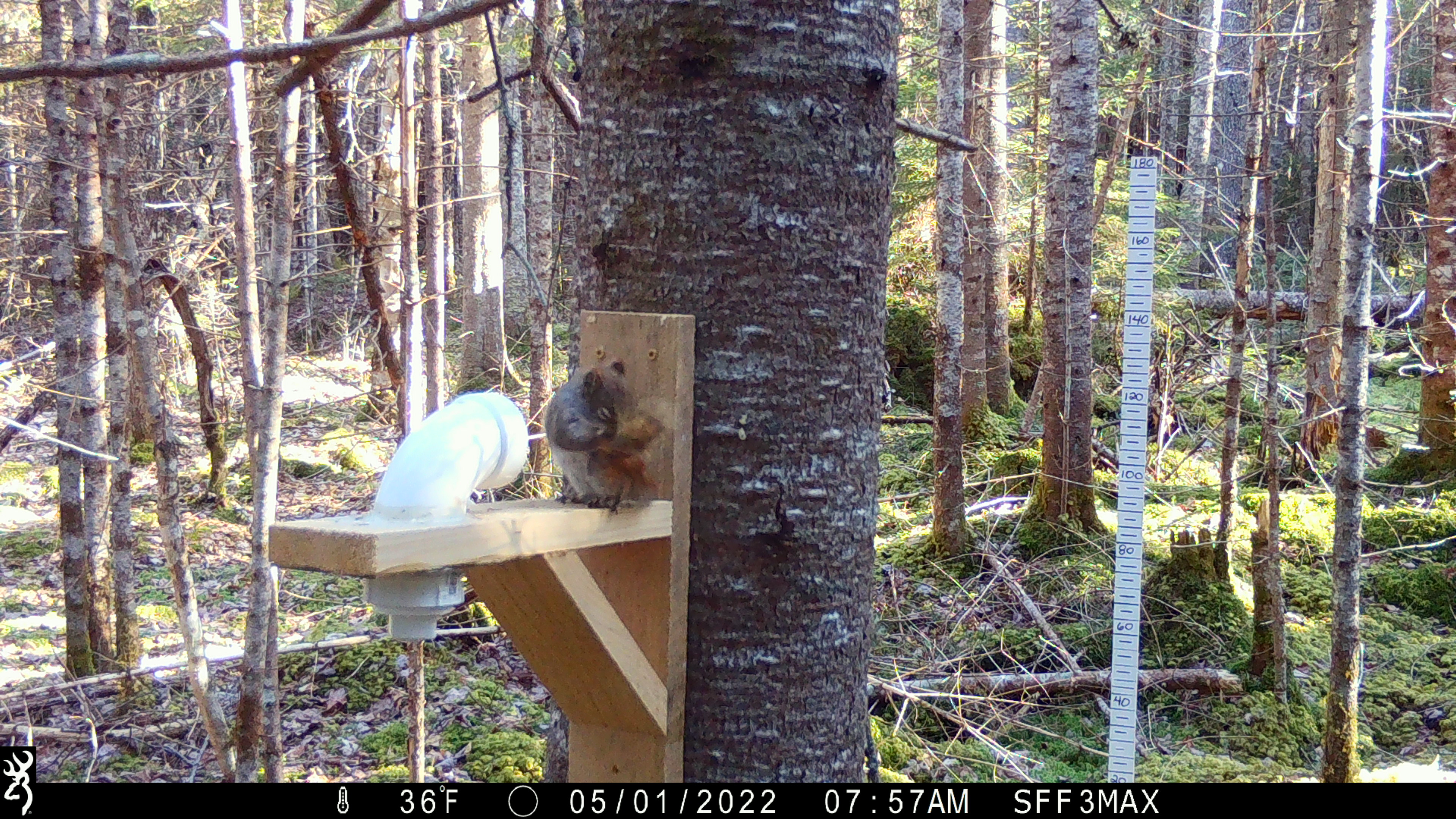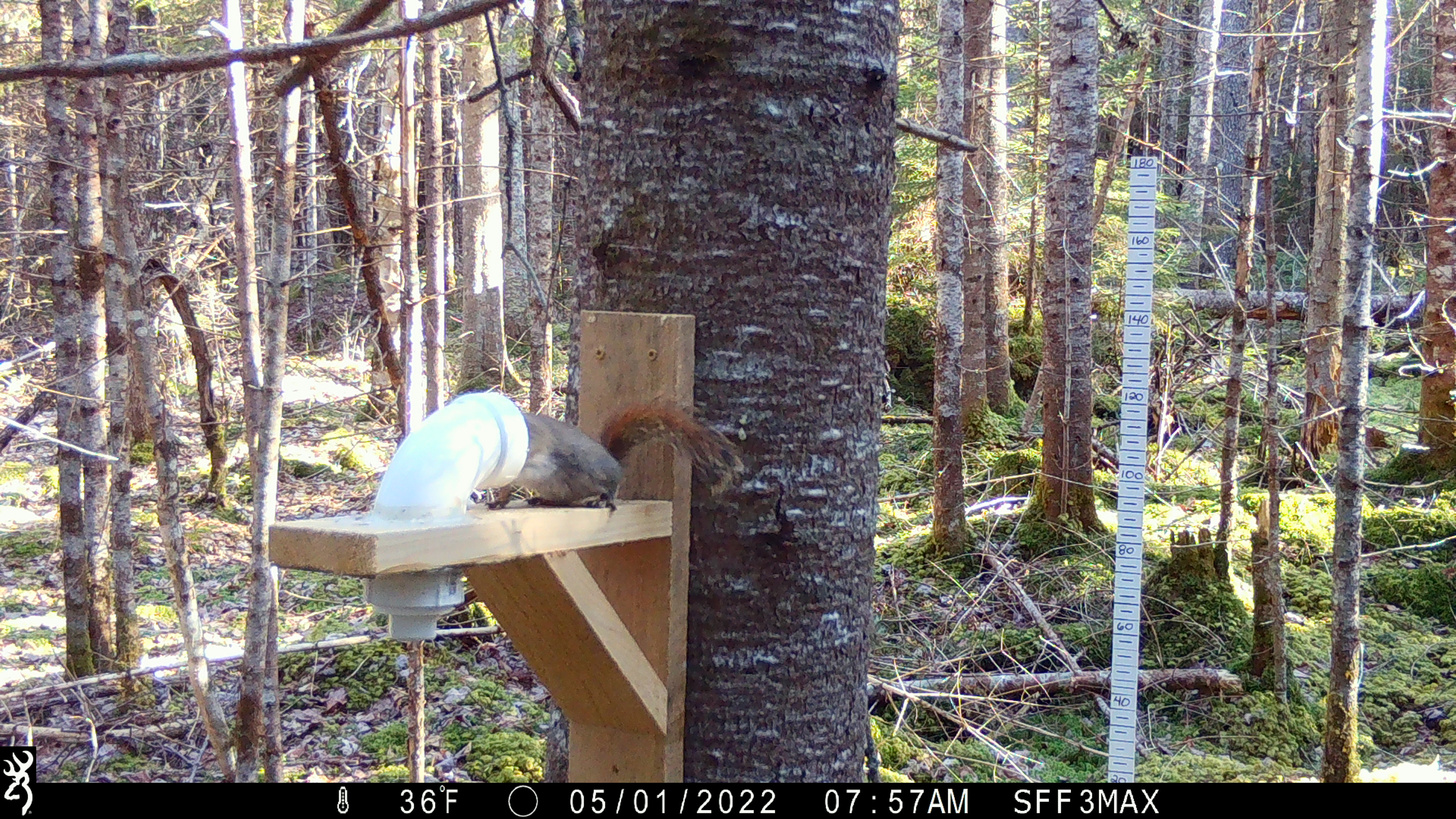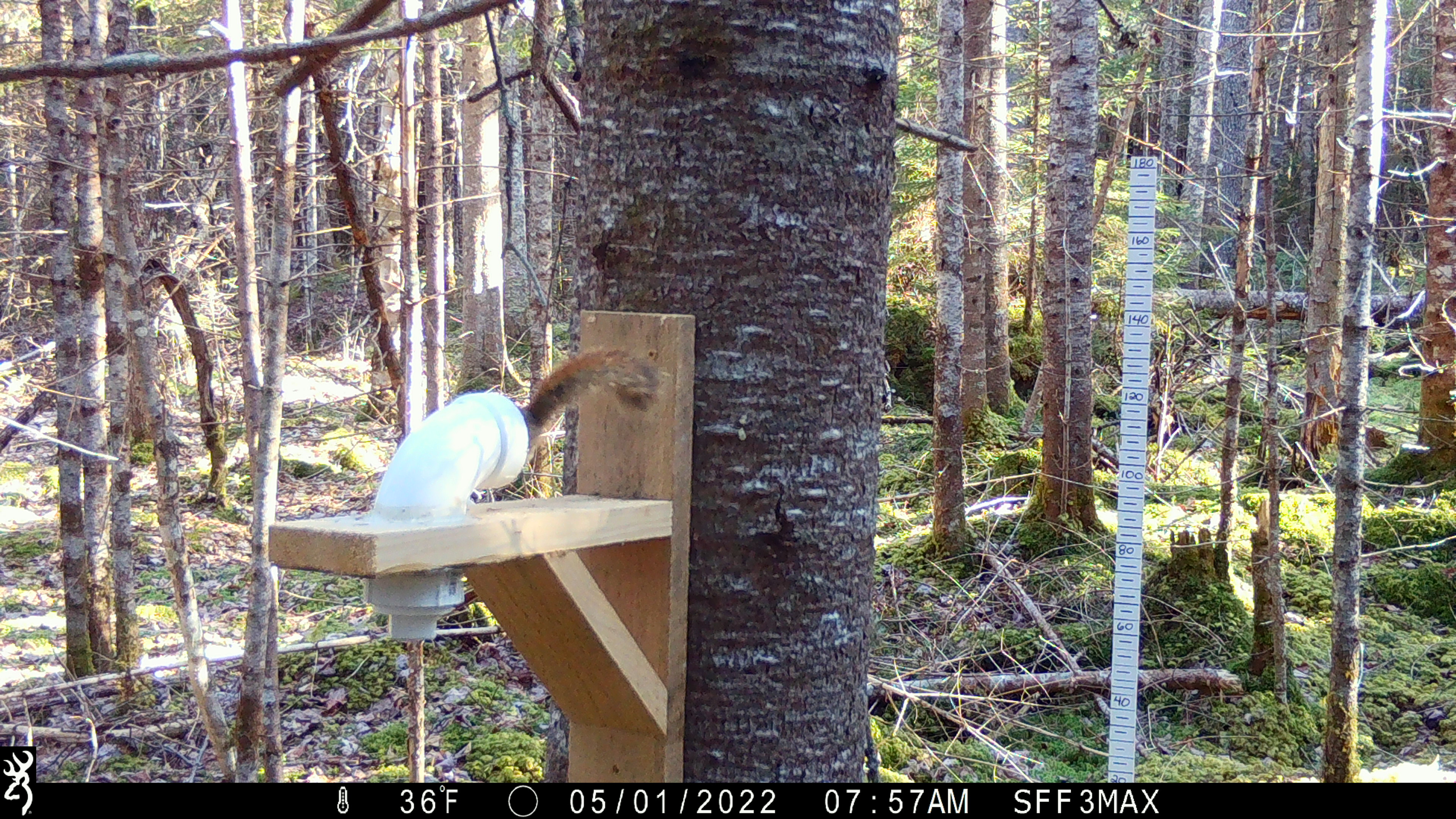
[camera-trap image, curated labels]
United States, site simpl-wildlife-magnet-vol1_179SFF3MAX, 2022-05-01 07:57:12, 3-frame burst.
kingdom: Animalia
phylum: Chordata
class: Mammalia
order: Rodentia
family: Sciuridae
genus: Tamiasciurus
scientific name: Tamiasciurus hudsonicus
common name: red squirrel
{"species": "red squirrel (Tamiasciurus hudsonicus)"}